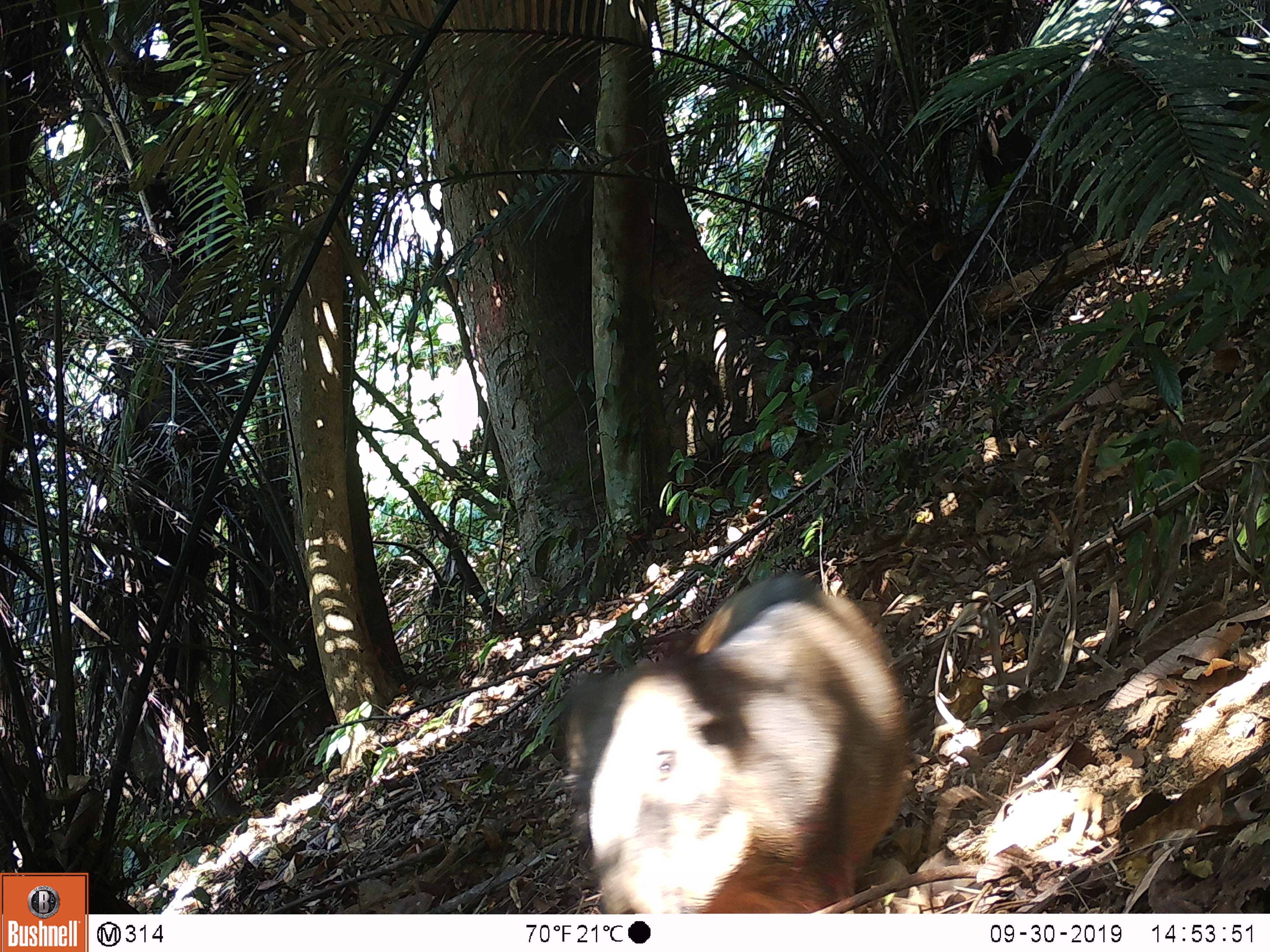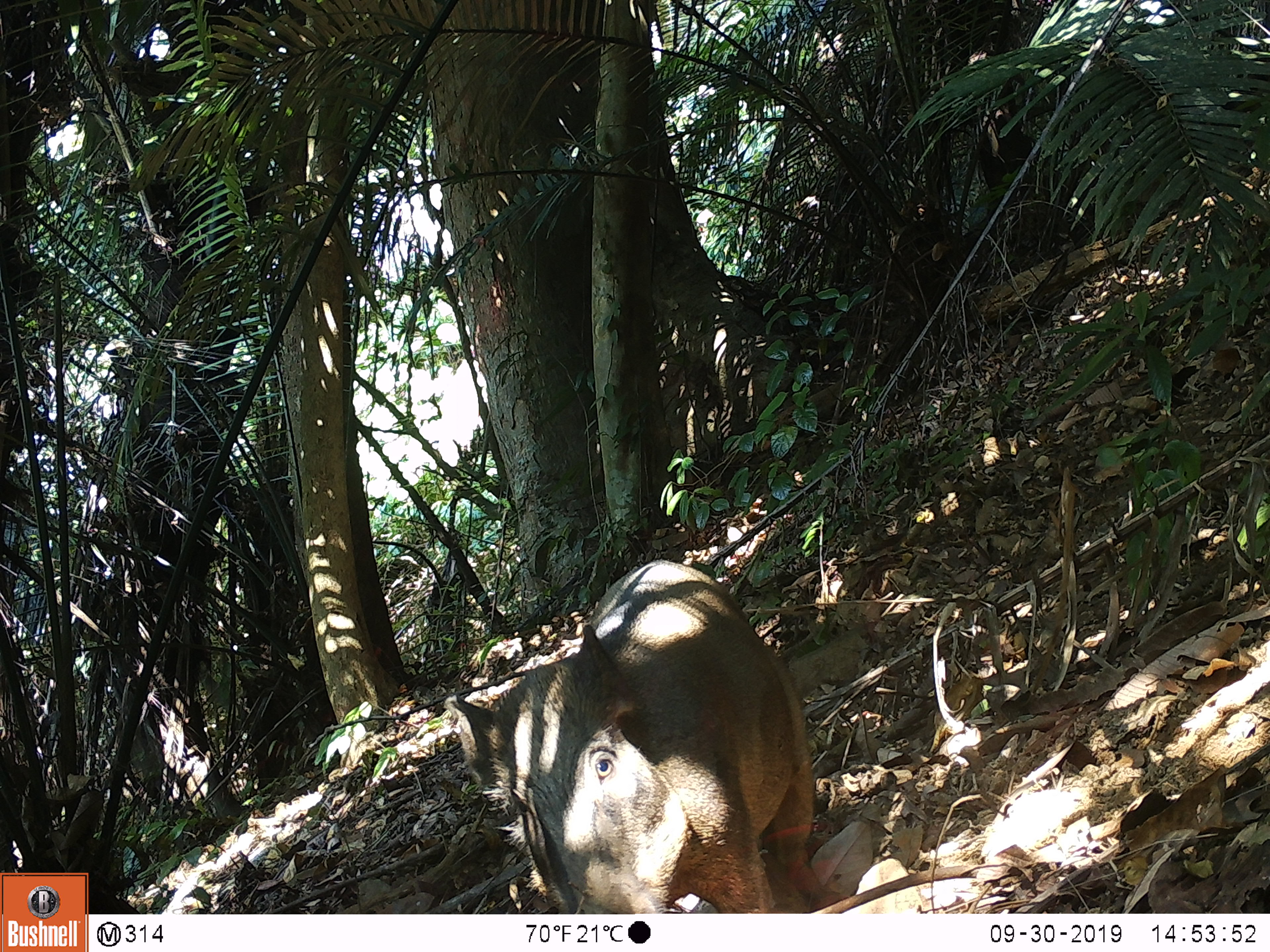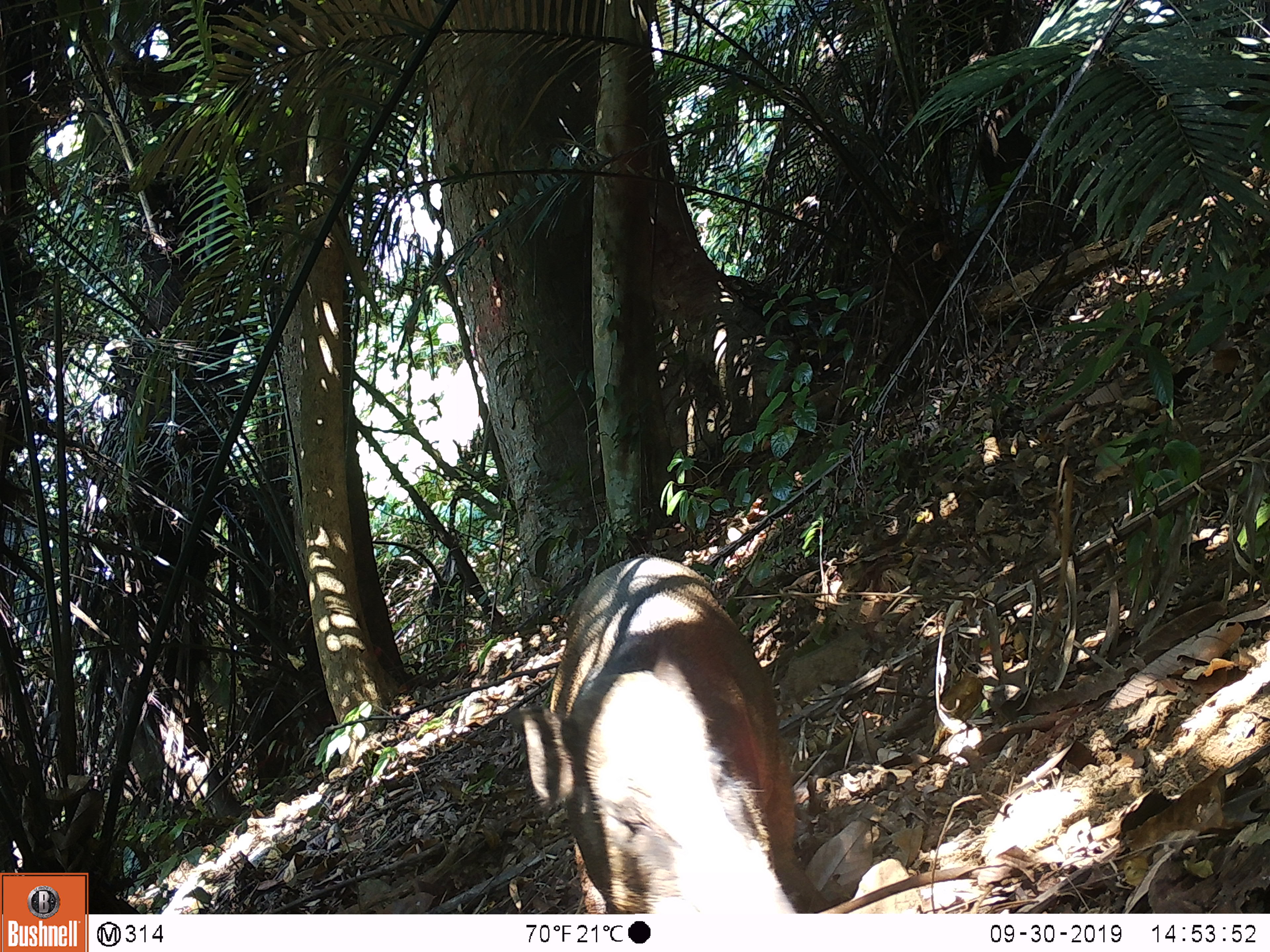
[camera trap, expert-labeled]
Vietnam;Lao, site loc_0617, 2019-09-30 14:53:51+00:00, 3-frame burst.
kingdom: Animalia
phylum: Chordata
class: Mammalia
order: Artiodactyla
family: Suidae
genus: Sus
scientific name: Sus scrofa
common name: eurasian wild pig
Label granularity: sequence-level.